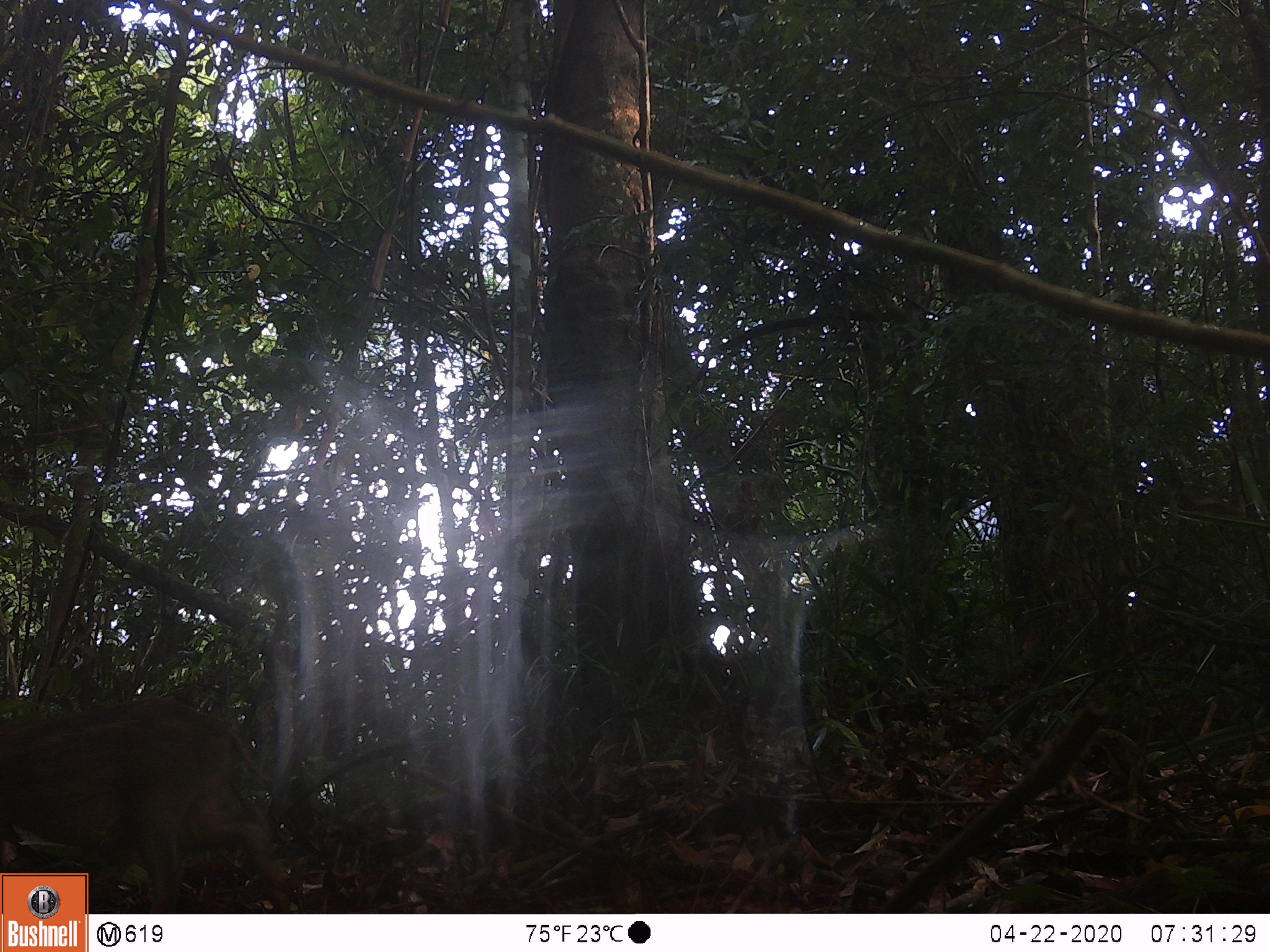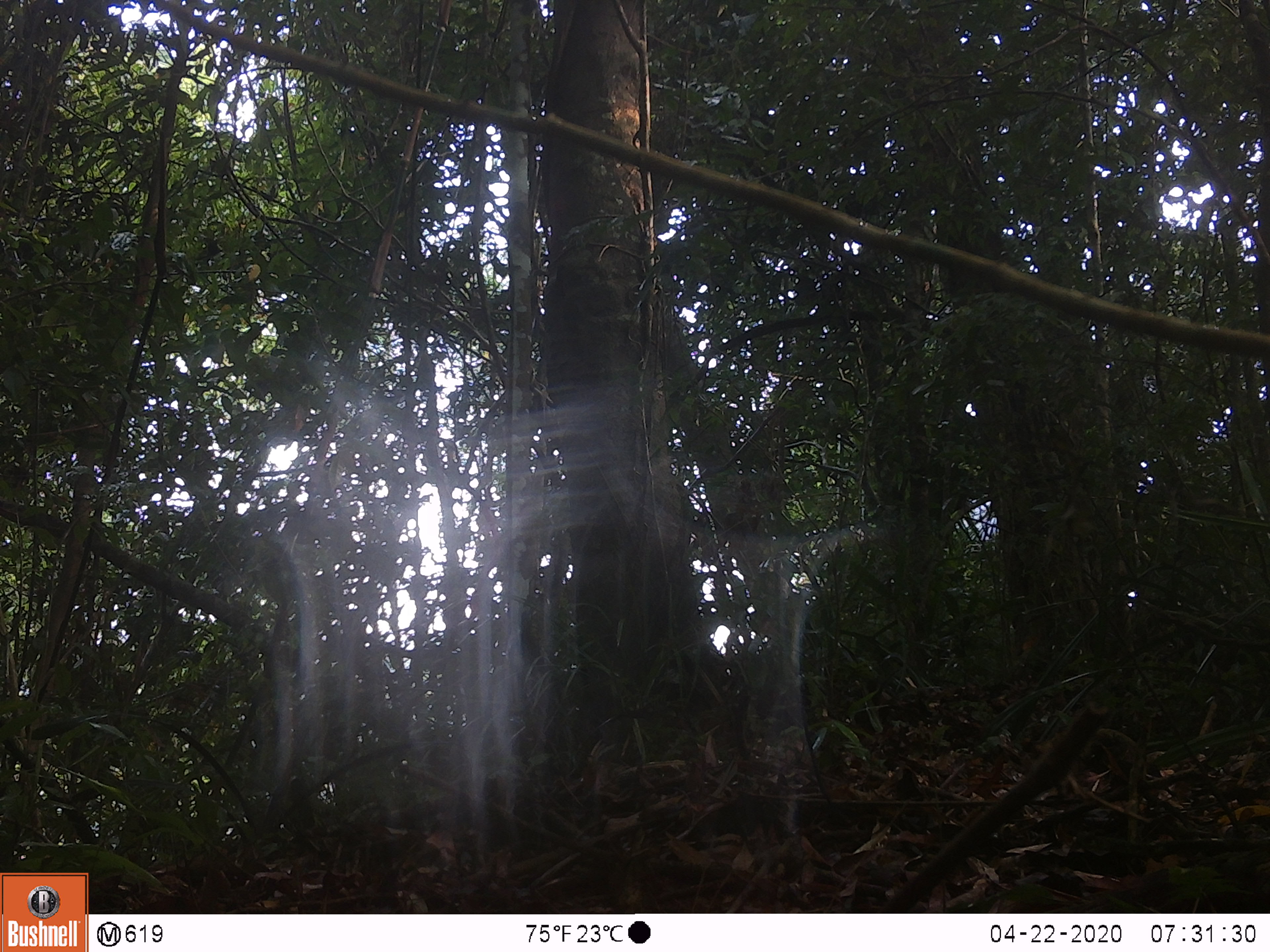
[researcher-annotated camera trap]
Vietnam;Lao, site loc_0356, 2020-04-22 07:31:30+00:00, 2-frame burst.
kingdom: Animalia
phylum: Chordata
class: Mammalia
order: Artiodactyla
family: Suidae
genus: Sus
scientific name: Sus scrofa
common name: eurasian wild pig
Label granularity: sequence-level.